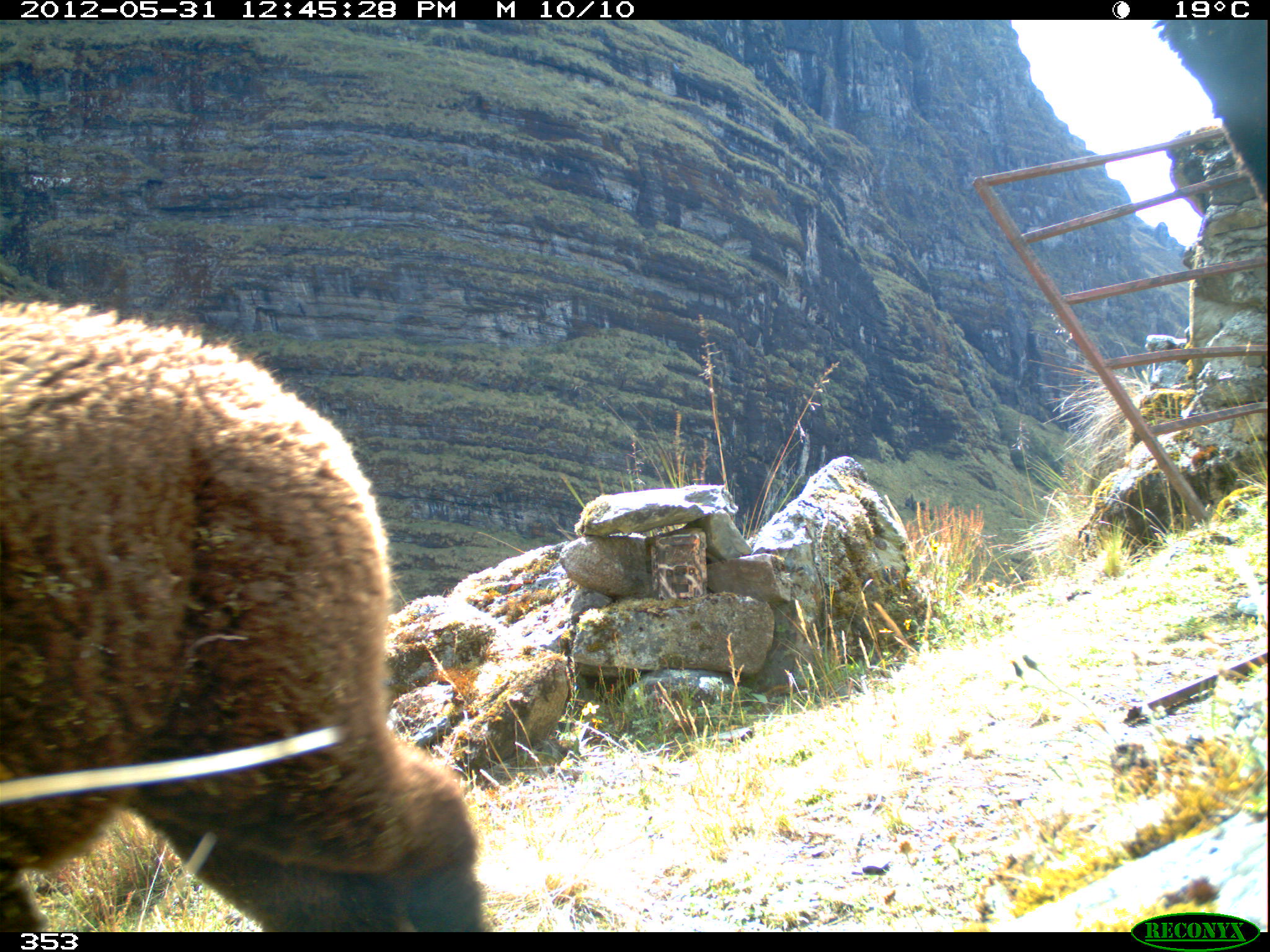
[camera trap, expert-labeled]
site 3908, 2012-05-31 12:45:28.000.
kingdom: Animalia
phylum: Chordata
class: Mammalia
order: Artiodactyla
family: Camelidae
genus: Vicugna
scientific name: Vicugna pacos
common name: alpaca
Vicugna pacos (alpaca).